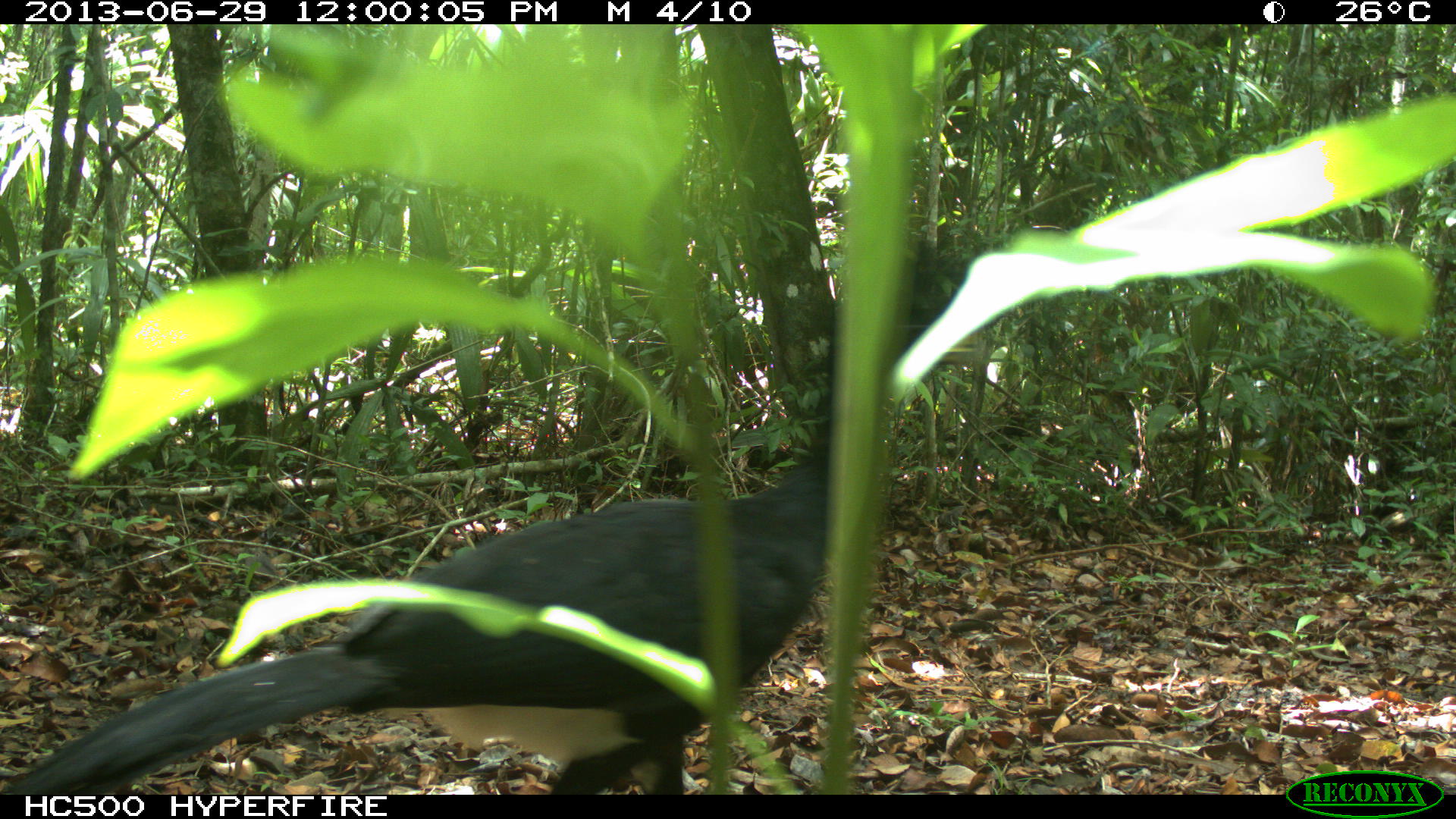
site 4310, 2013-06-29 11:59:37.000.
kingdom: Animalia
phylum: Chordata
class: Aves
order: Galliformes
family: Cracidae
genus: Crax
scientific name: Crax rubra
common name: great curassow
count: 1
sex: male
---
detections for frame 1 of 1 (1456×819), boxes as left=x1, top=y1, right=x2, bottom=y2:
crax rubra: left=1, top=234, right=989, bottom=796